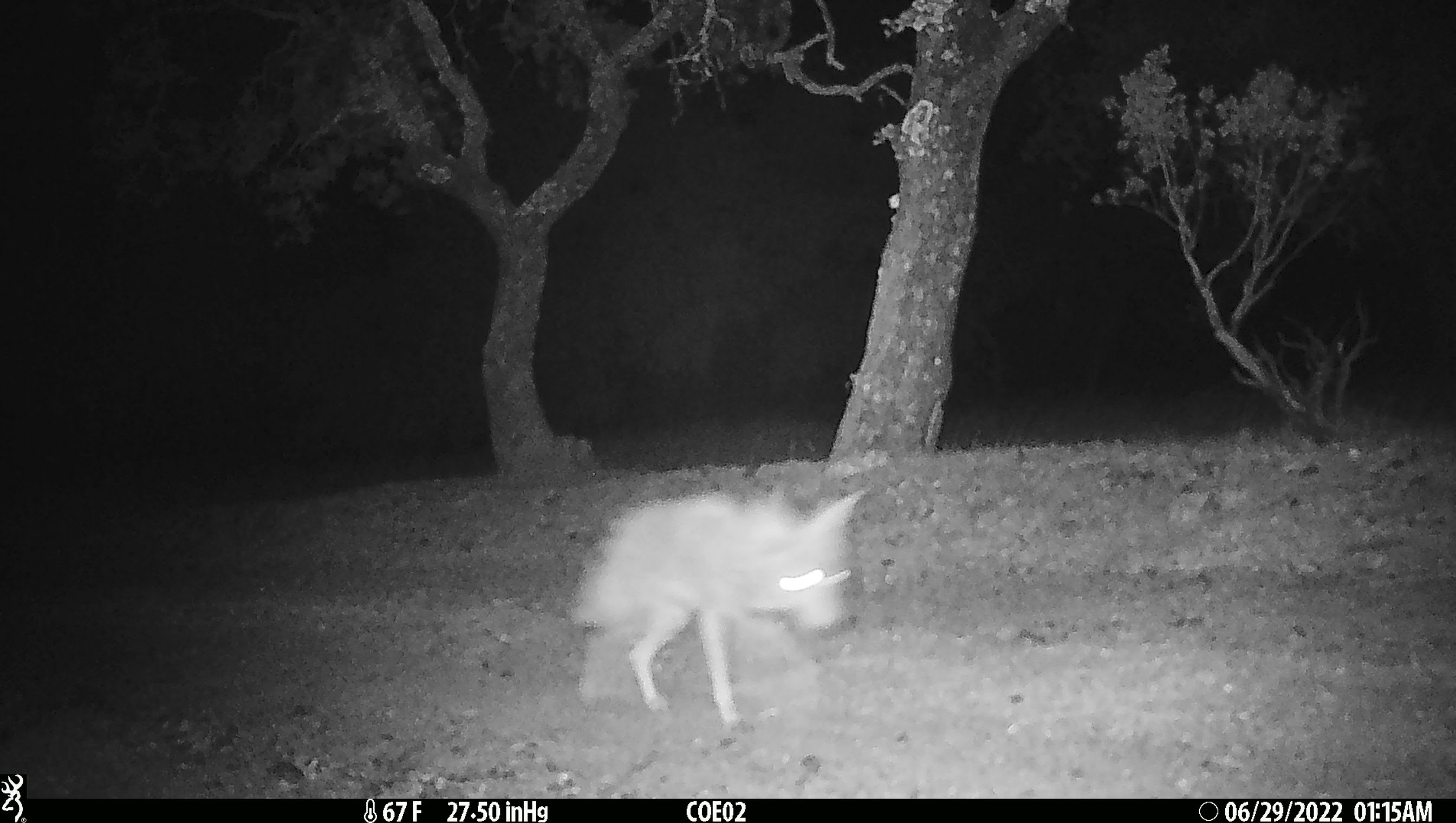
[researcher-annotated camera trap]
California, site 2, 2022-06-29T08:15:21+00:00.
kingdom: Animalia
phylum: Chordata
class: Mammalia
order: Carnivora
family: Canidae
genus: Canis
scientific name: Canis latrans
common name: coyote